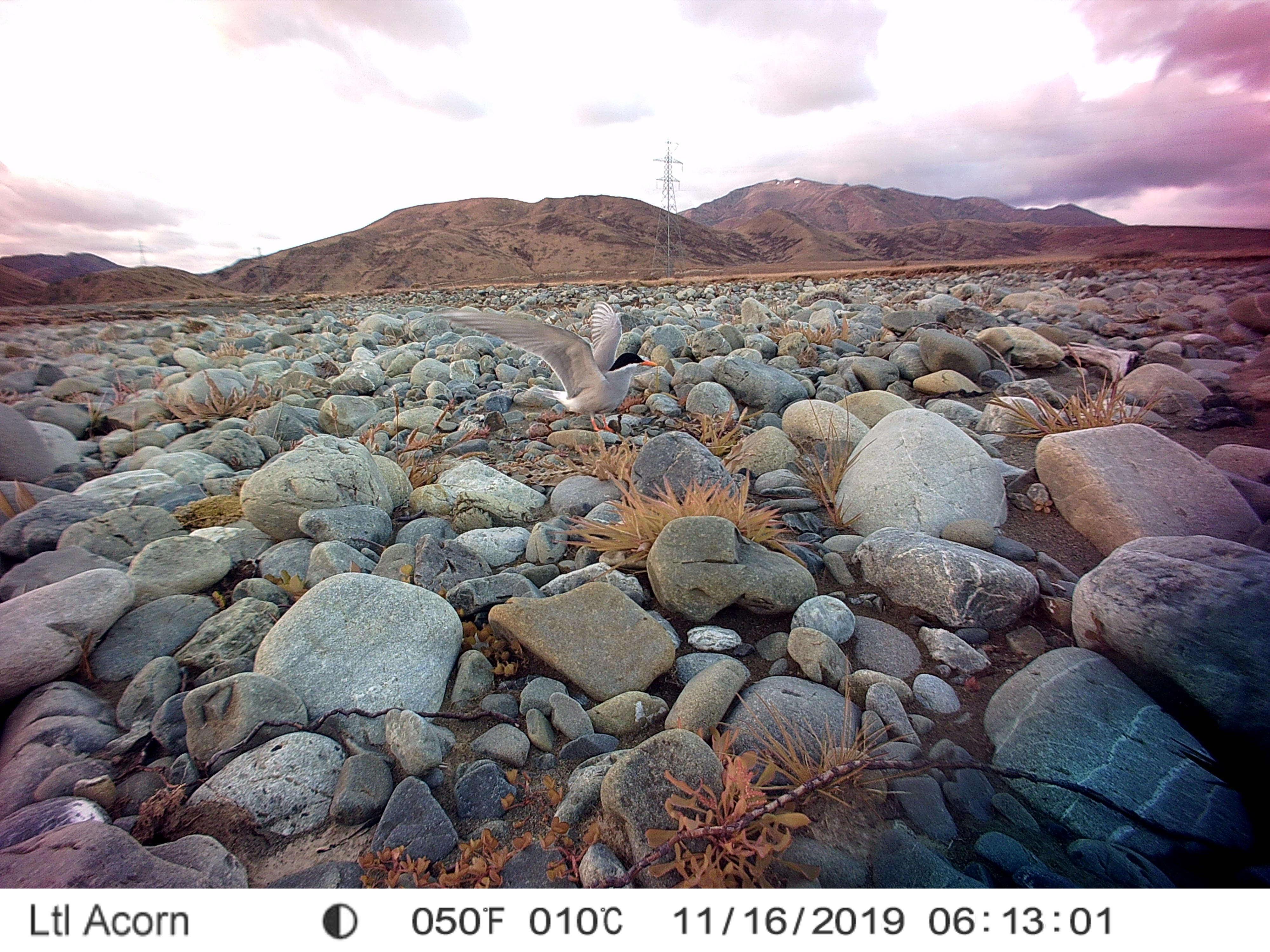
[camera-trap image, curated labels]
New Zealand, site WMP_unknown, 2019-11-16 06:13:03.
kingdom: Animalia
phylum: Chordata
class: Aves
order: Charadriiformes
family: Laridae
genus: Chlidonias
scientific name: Chlidonias albostriatus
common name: black-fronted tern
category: black fronted tern